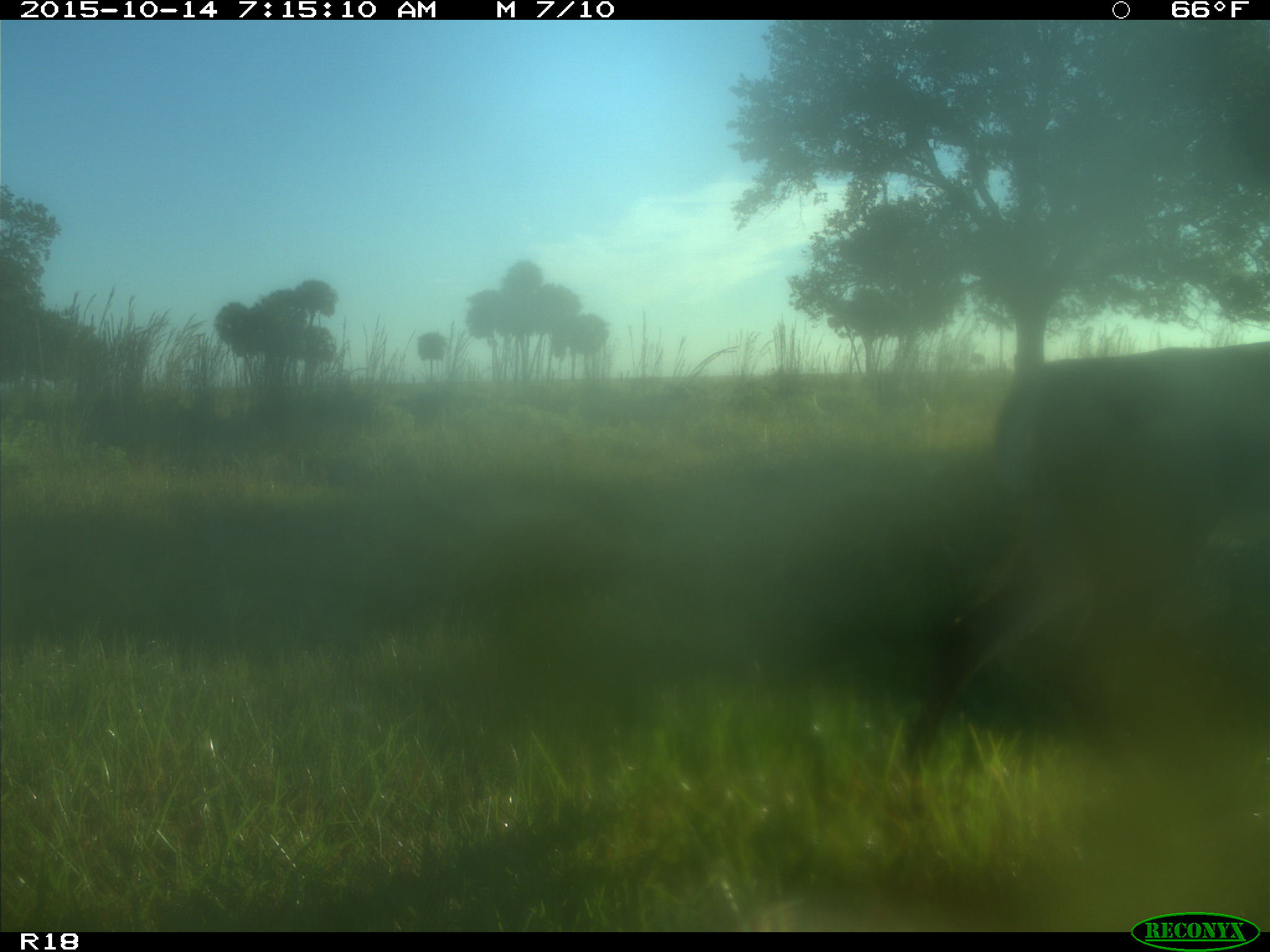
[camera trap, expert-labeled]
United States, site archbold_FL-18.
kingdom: Animalia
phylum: Chordata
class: Mammalia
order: Artiodactyla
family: Cervidae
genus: Odocoileus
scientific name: Odocoileus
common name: deer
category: unidentified deer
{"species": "unidentified deer (deer) (Odocoileus)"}